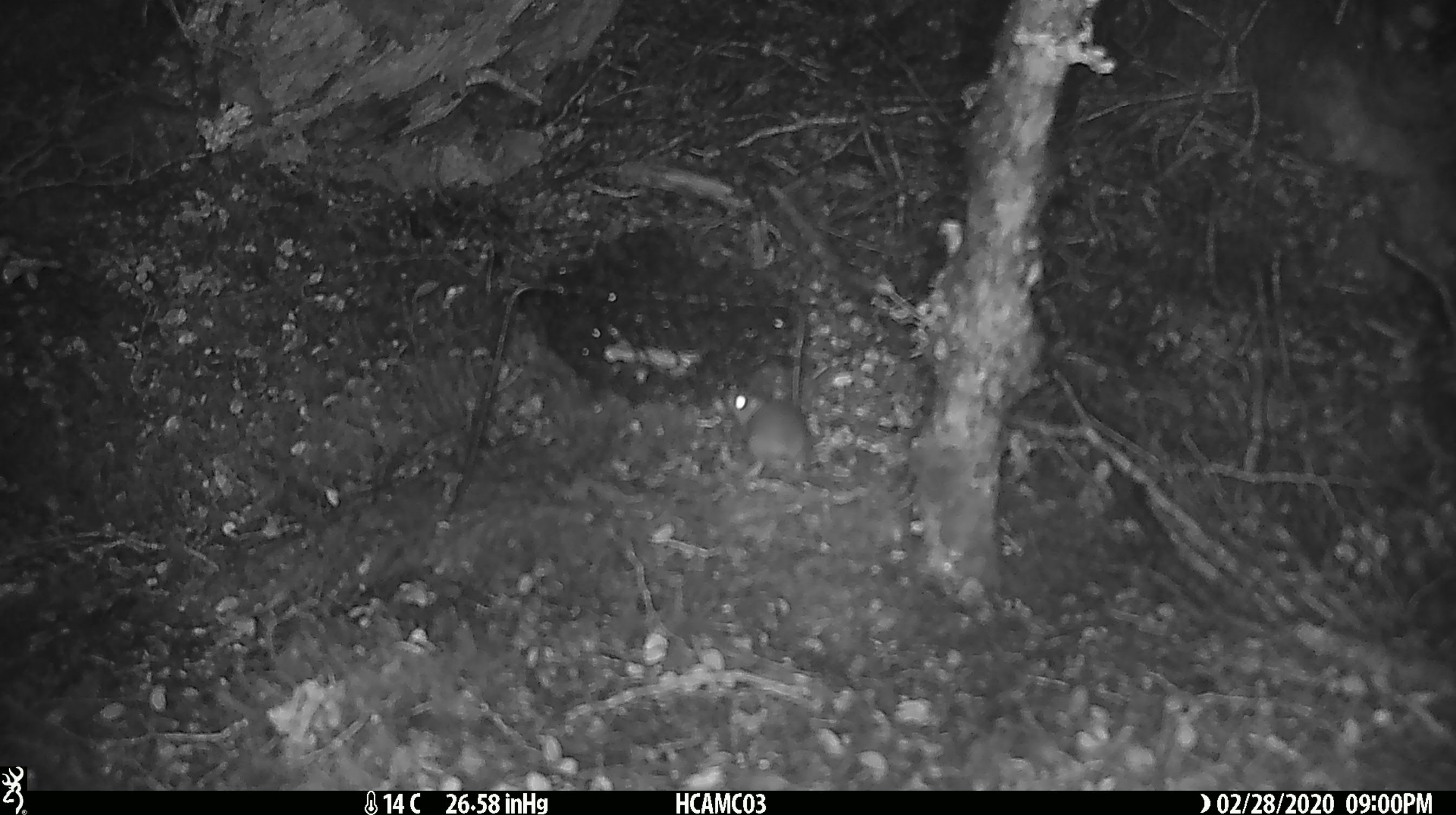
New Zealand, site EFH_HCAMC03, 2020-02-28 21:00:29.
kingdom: Animalia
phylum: Chordata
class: Mammalia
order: Rodentia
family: Muridae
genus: Mus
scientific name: Mus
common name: mouse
Mouse (Mus).